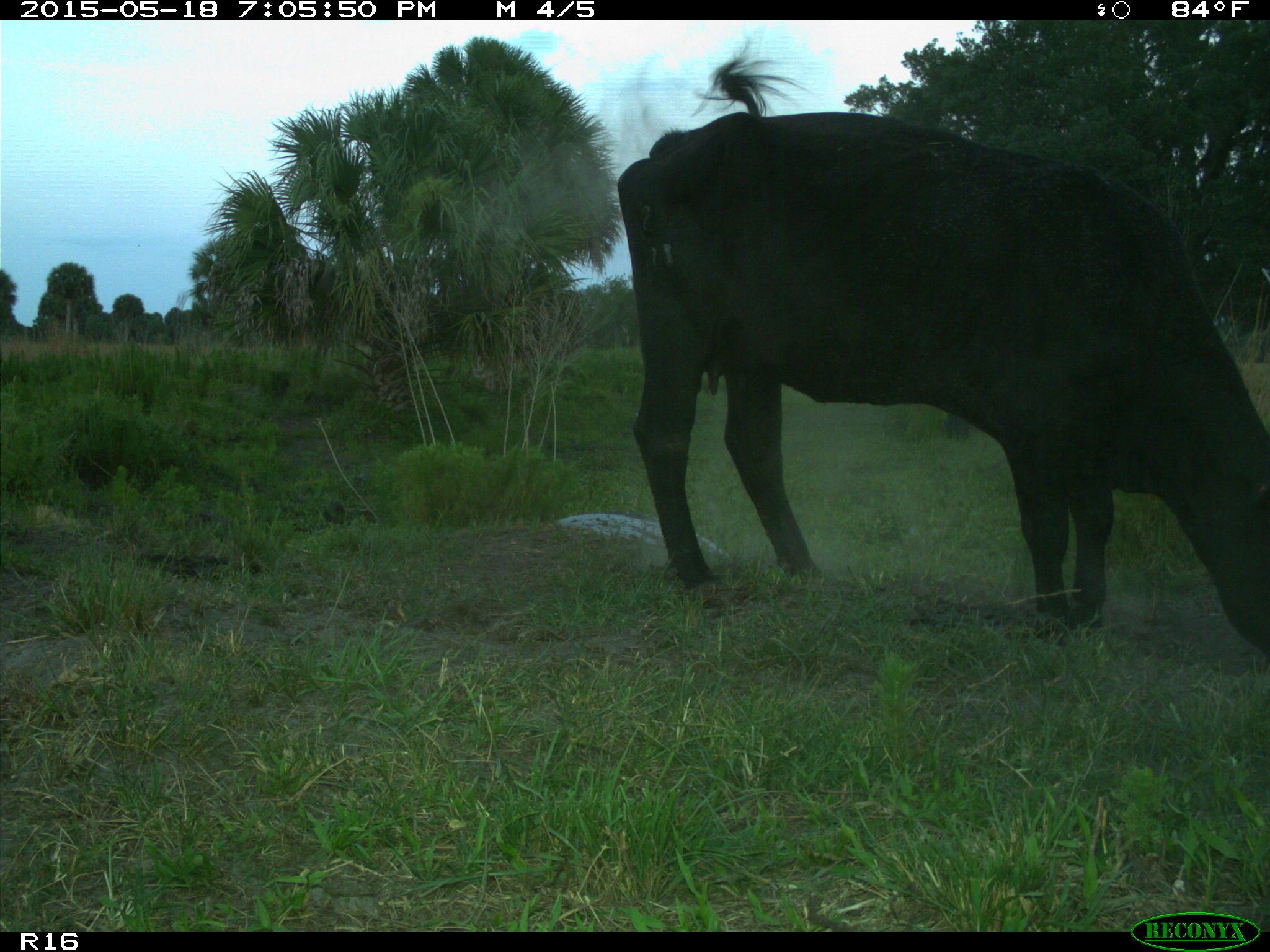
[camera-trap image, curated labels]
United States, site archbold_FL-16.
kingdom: Animalia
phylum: Chordata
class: Mammalia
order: Artiodactyla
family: Suidae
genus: Sus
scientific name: Sus scrofa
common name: wild boar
Sus scrofa (wild boar).